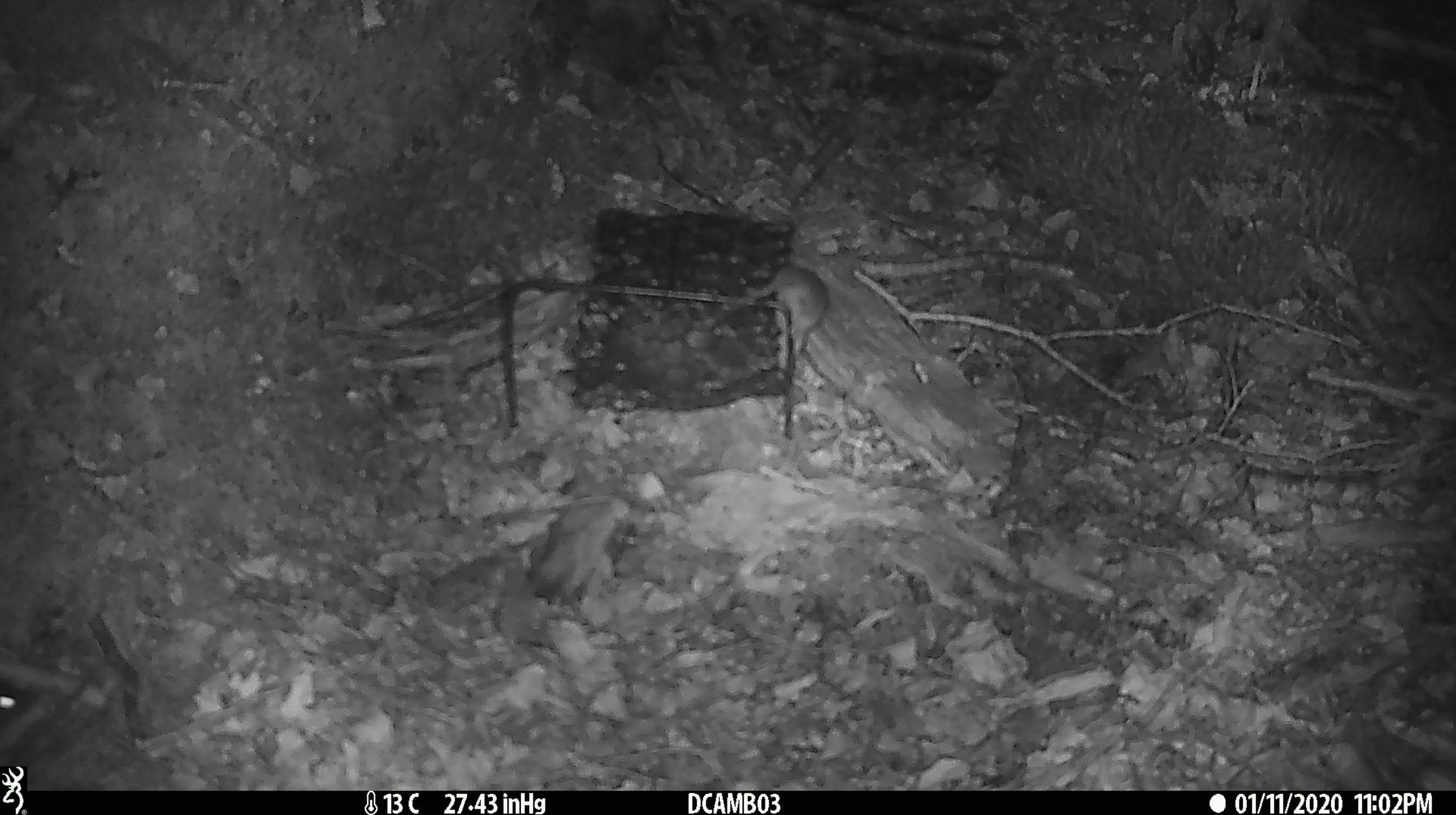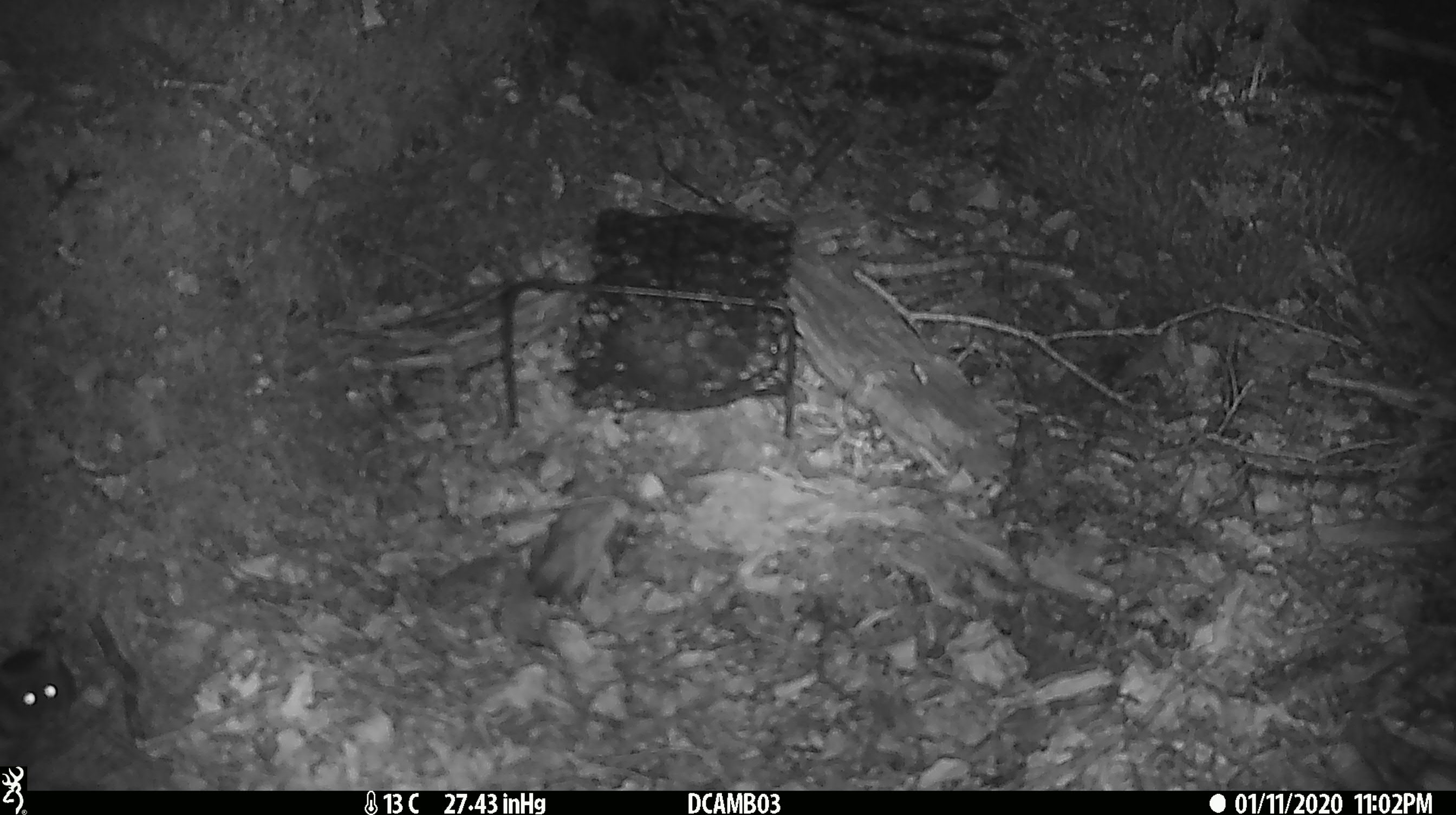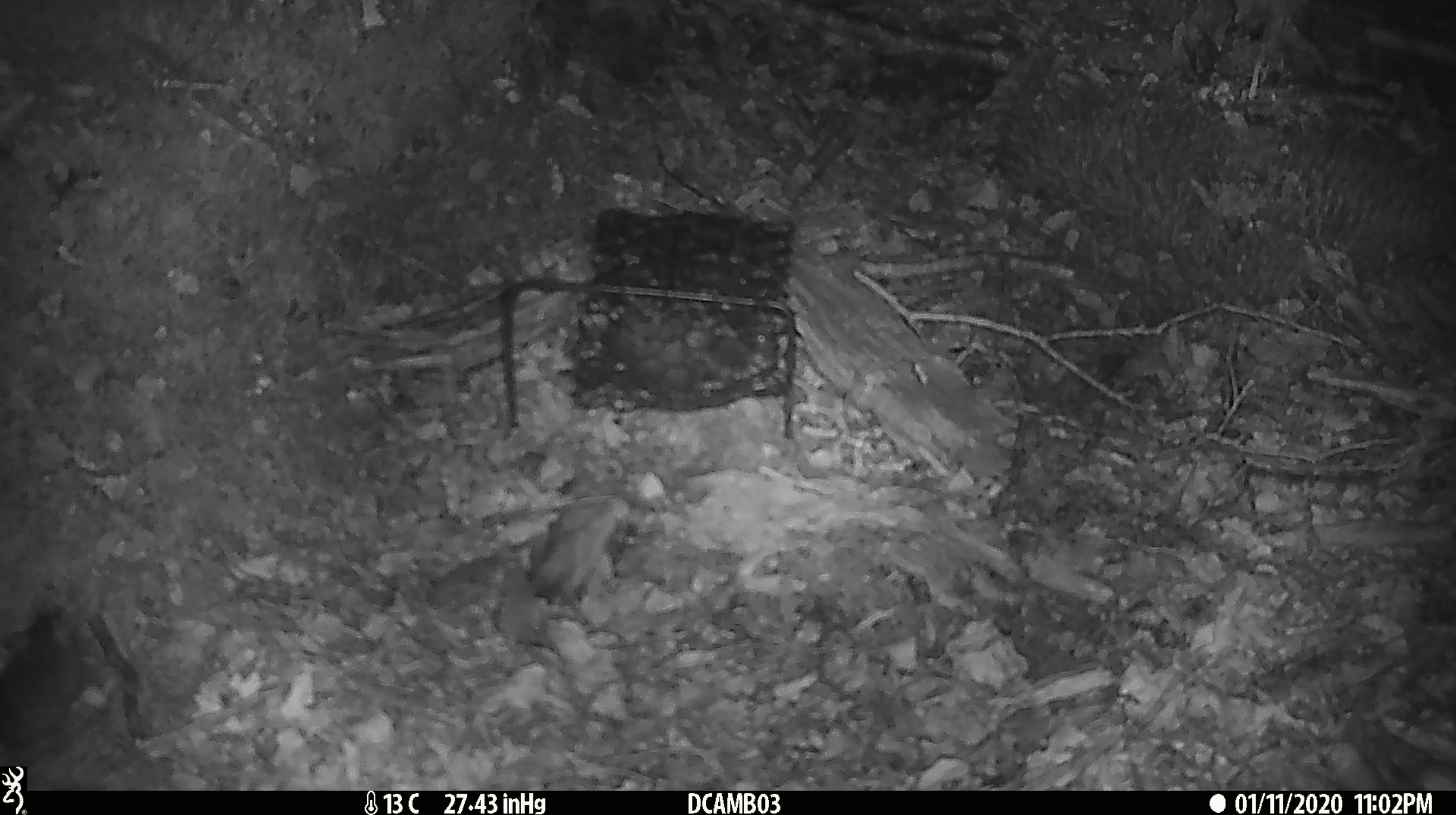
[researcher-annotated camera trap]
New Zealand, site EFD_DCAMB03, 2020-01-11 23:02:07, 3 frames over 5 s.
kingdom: Animalia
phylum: Chordata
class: Mammalia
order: Rodentia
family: Muridae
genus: Mus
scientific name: Mus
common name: mouse